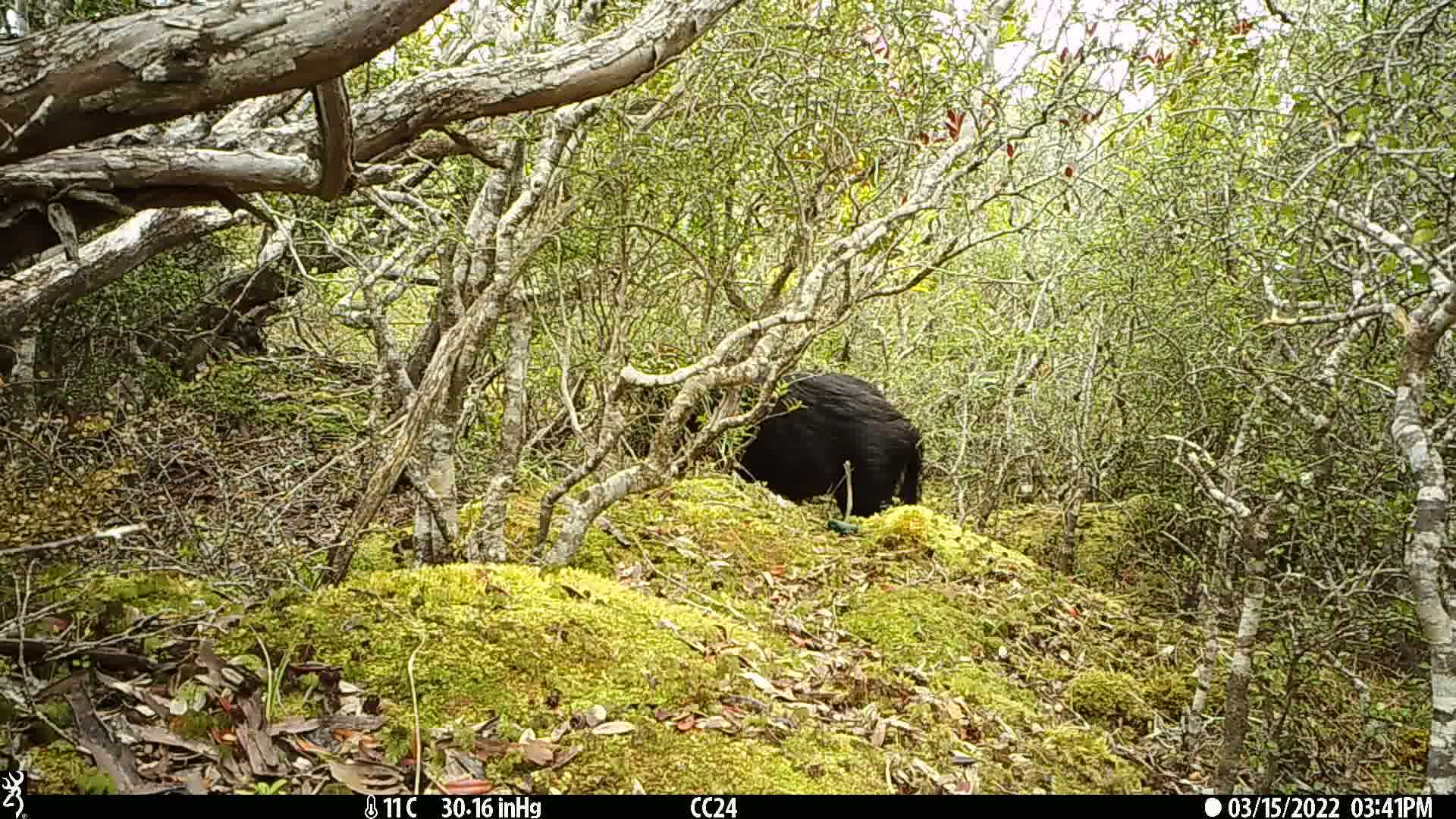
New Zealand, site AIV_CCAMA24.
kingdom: Animalia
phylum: Chordata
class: Mammalia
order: Artiodactyla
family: Suidae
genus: Sus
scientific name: Sus scrofa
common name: pig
Pig (Sus scrofa).